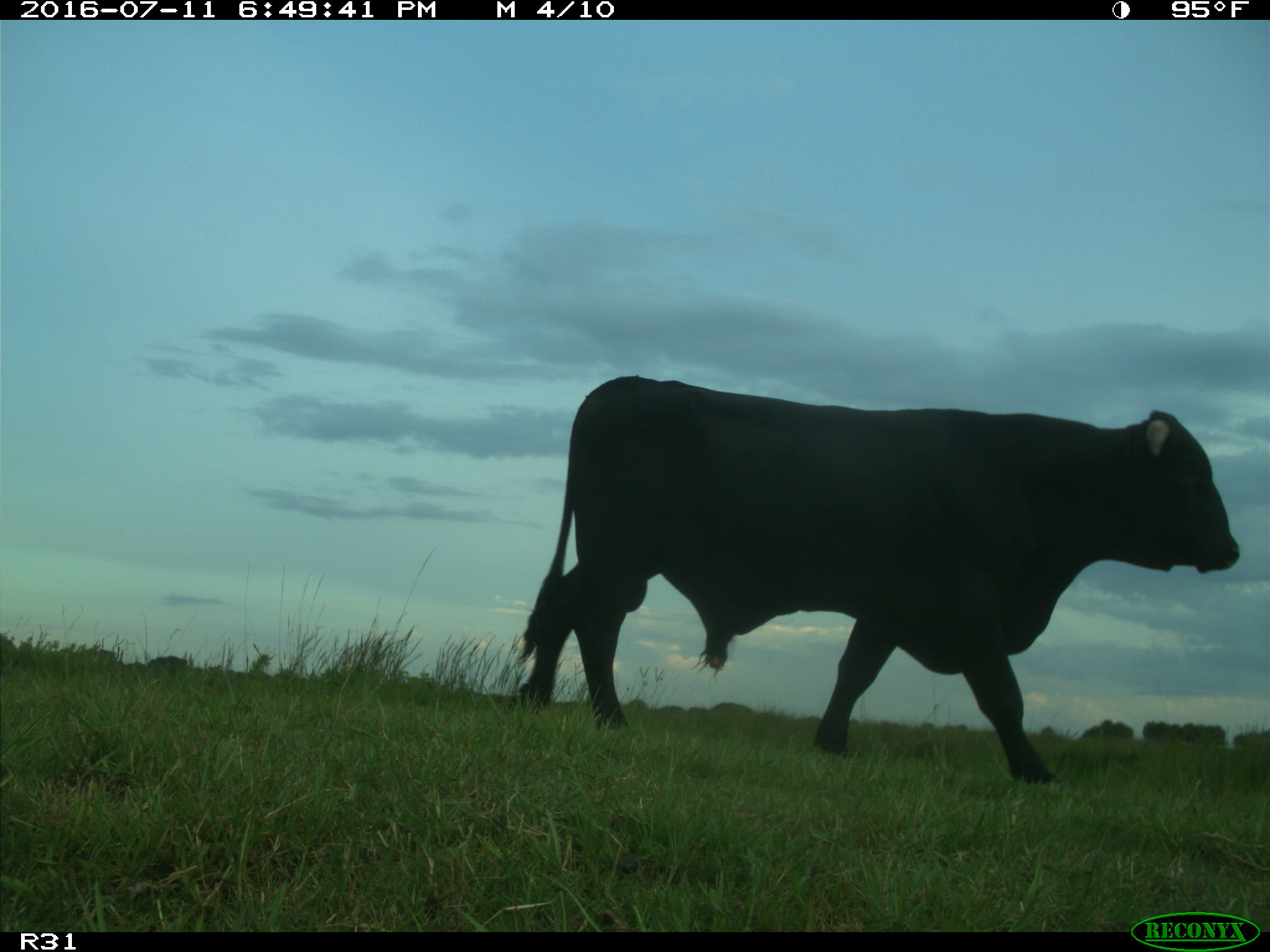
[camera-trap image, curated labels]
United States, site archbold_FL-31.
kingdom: Animalia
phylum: Chordata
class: Mammalia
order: Artiodactyla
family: Bovidae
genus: Bos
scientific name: Bos taurus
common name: domestic cow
Bos taurus (domestic cow).